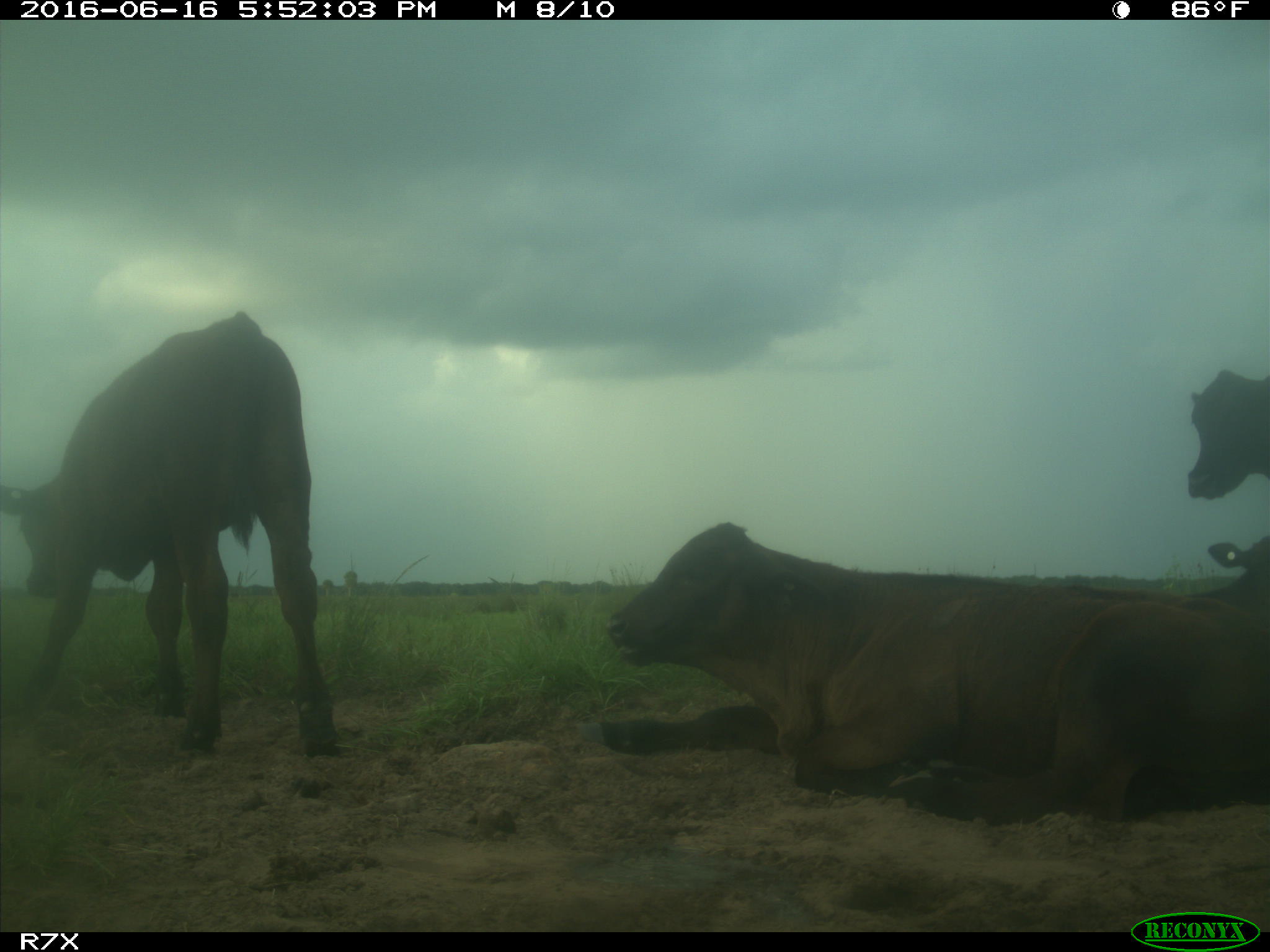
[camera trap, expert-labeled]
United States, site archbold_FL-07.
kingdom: Animalia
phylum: Chordata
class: Mammalia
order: Artiodactyla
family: Bovidae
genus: Bos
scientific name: Bos taurus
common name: domestic cow